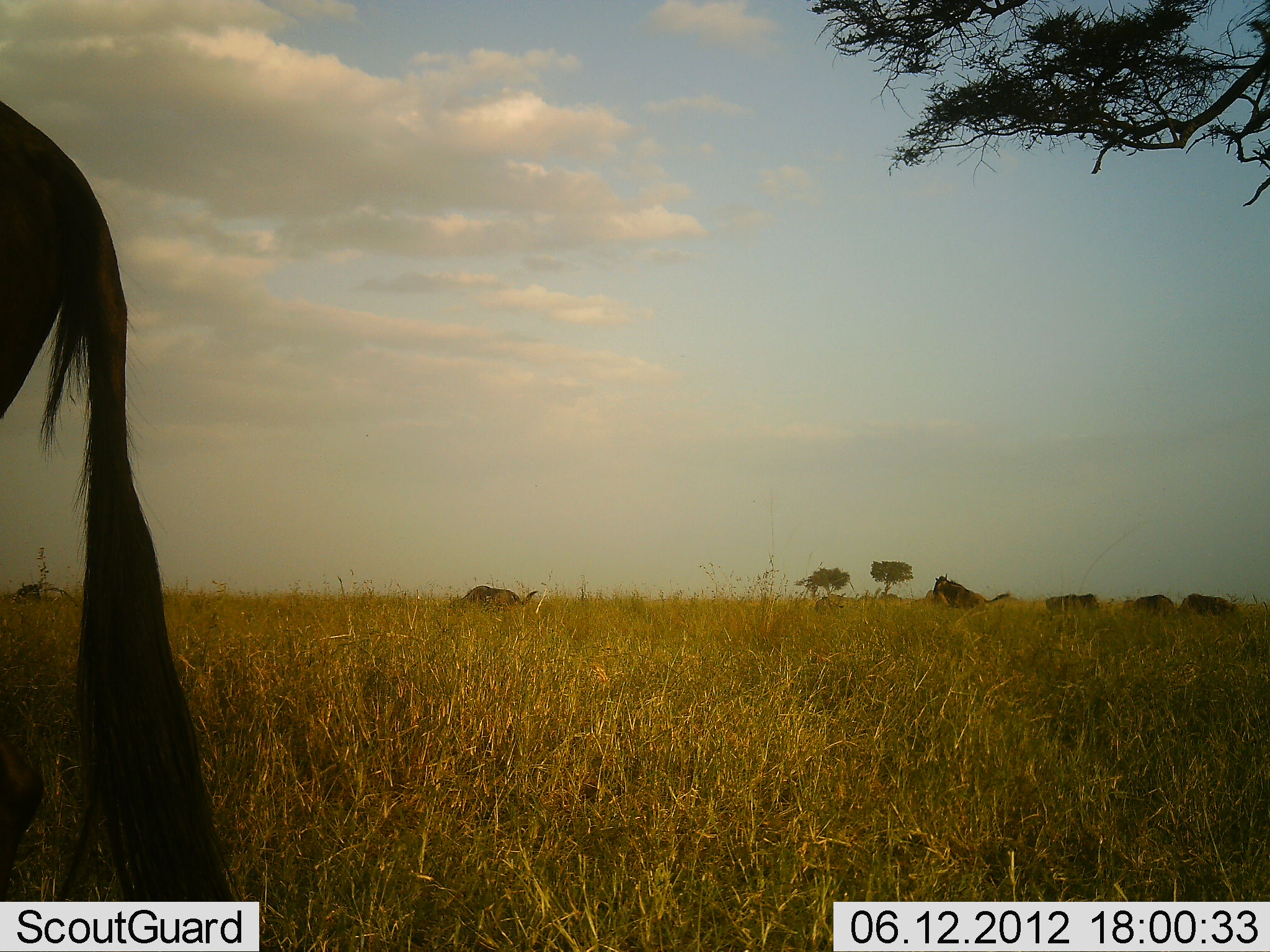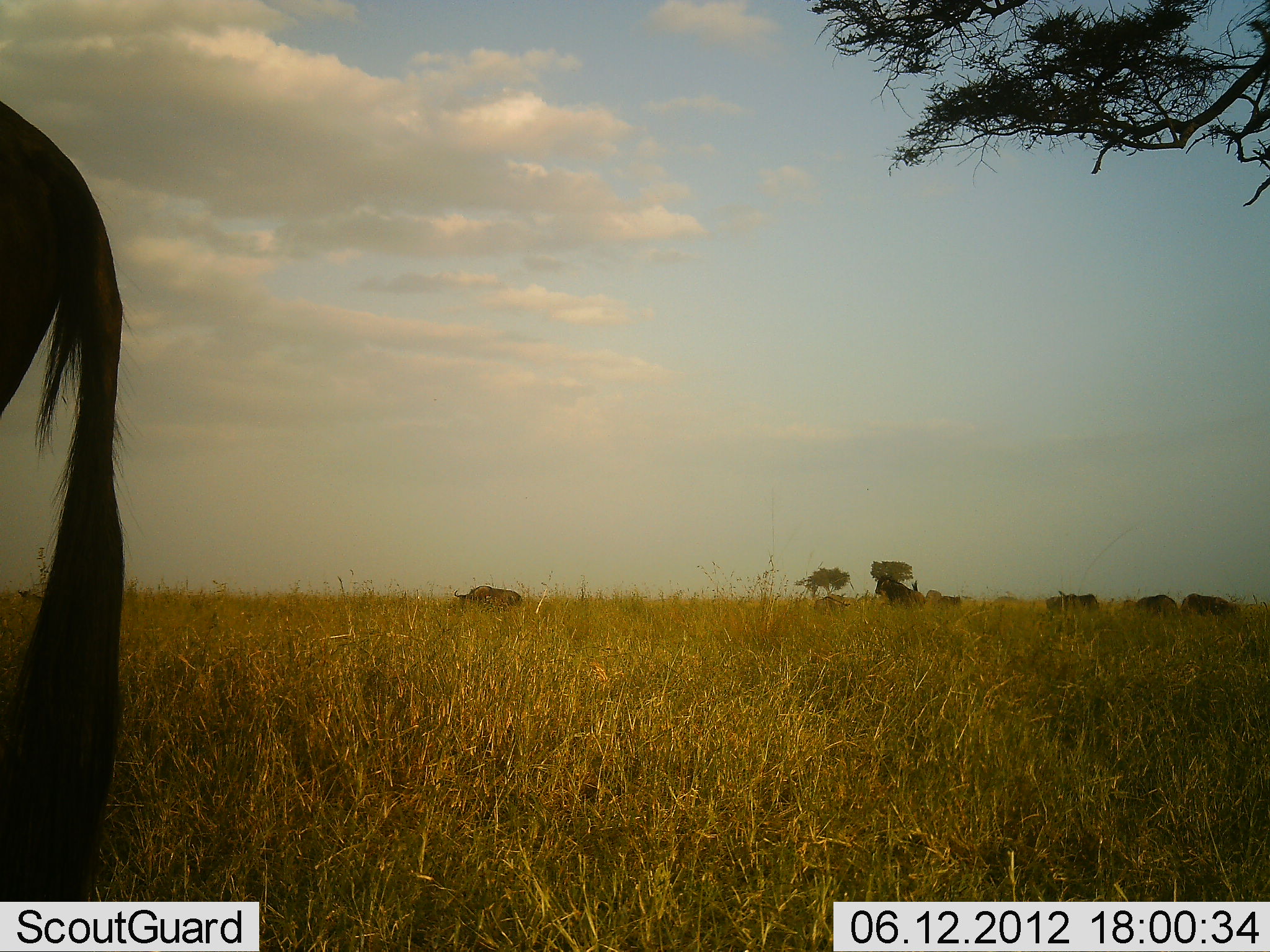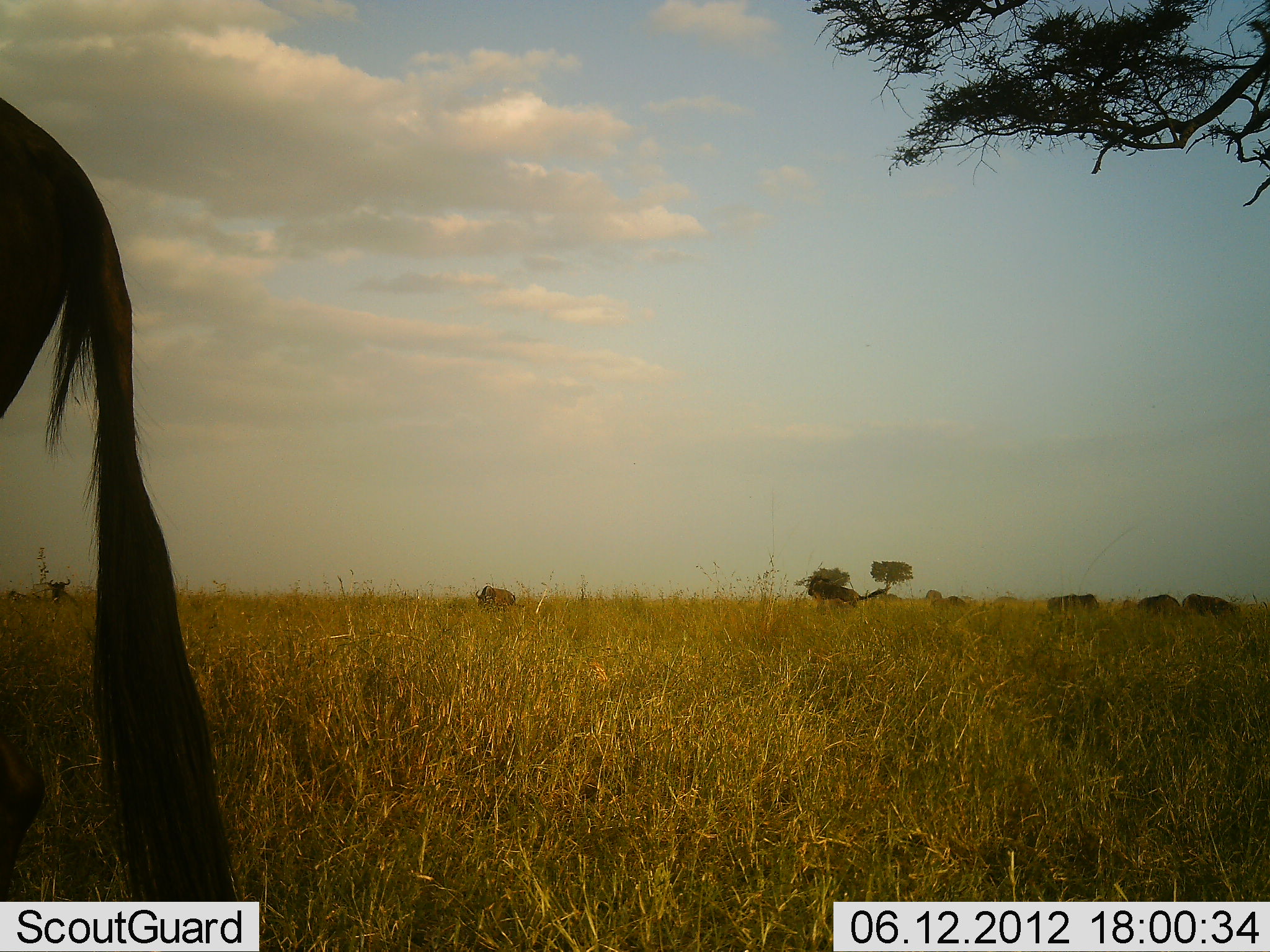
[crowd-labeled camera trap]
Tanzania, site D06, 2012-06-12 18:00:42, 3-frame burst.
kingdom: Animalia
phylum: Chordata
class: Mammalia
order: Artiodactyla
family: Bovidae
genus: Connochaetes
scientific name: Connochaetes taurinus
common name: blue wildebeest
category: wildebeest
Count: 8.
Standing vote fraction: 90%.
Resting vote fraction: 20%.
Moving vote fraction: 80%.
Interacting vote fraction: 20%.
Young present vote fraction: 0%.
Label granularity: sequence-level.